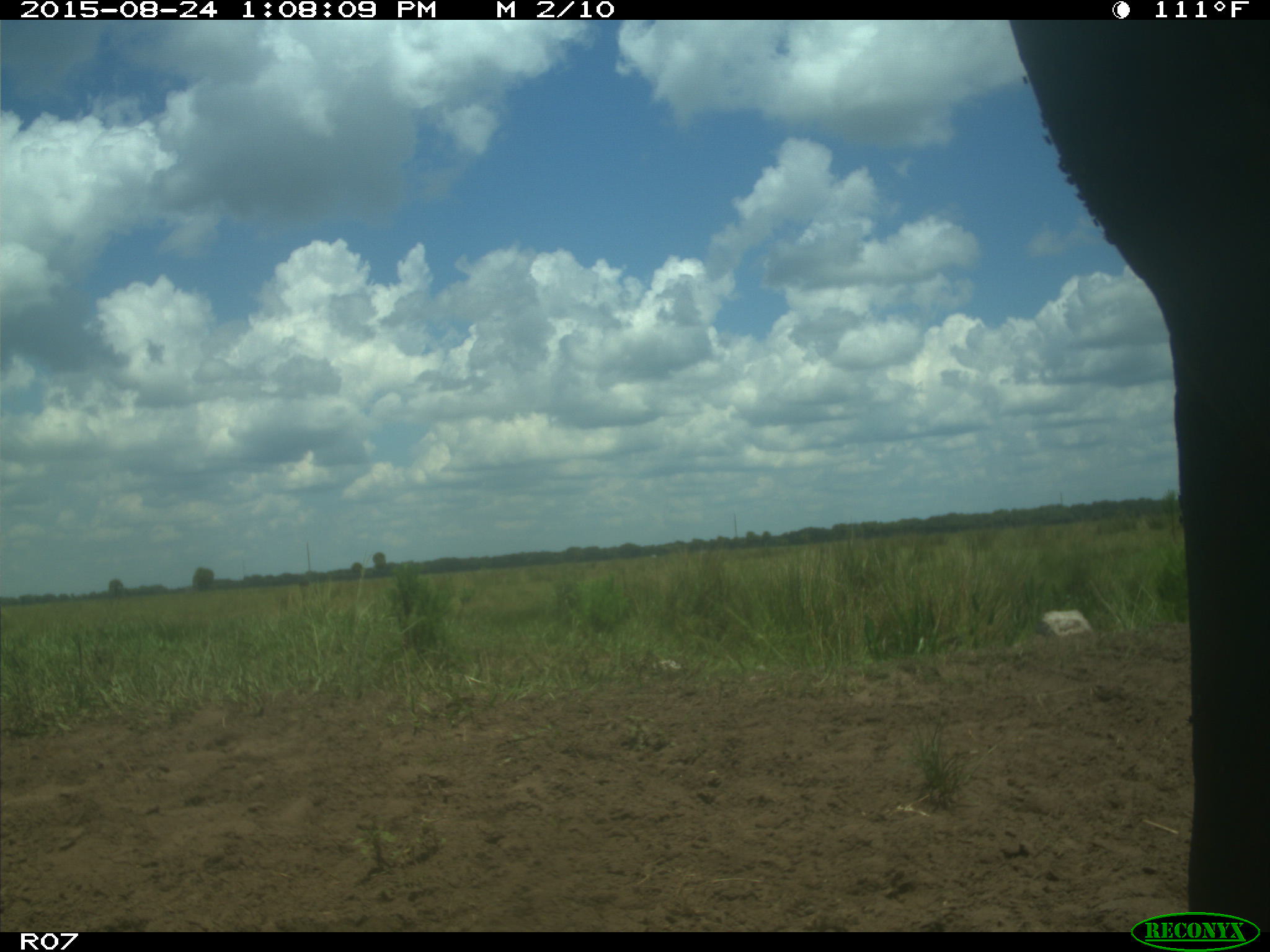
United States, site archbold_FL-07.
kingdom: Animalia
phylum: Chordata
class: Mammalia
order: Artiodactyla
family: Bovidae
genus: Bos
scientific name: Bos taurus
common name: domestic cow